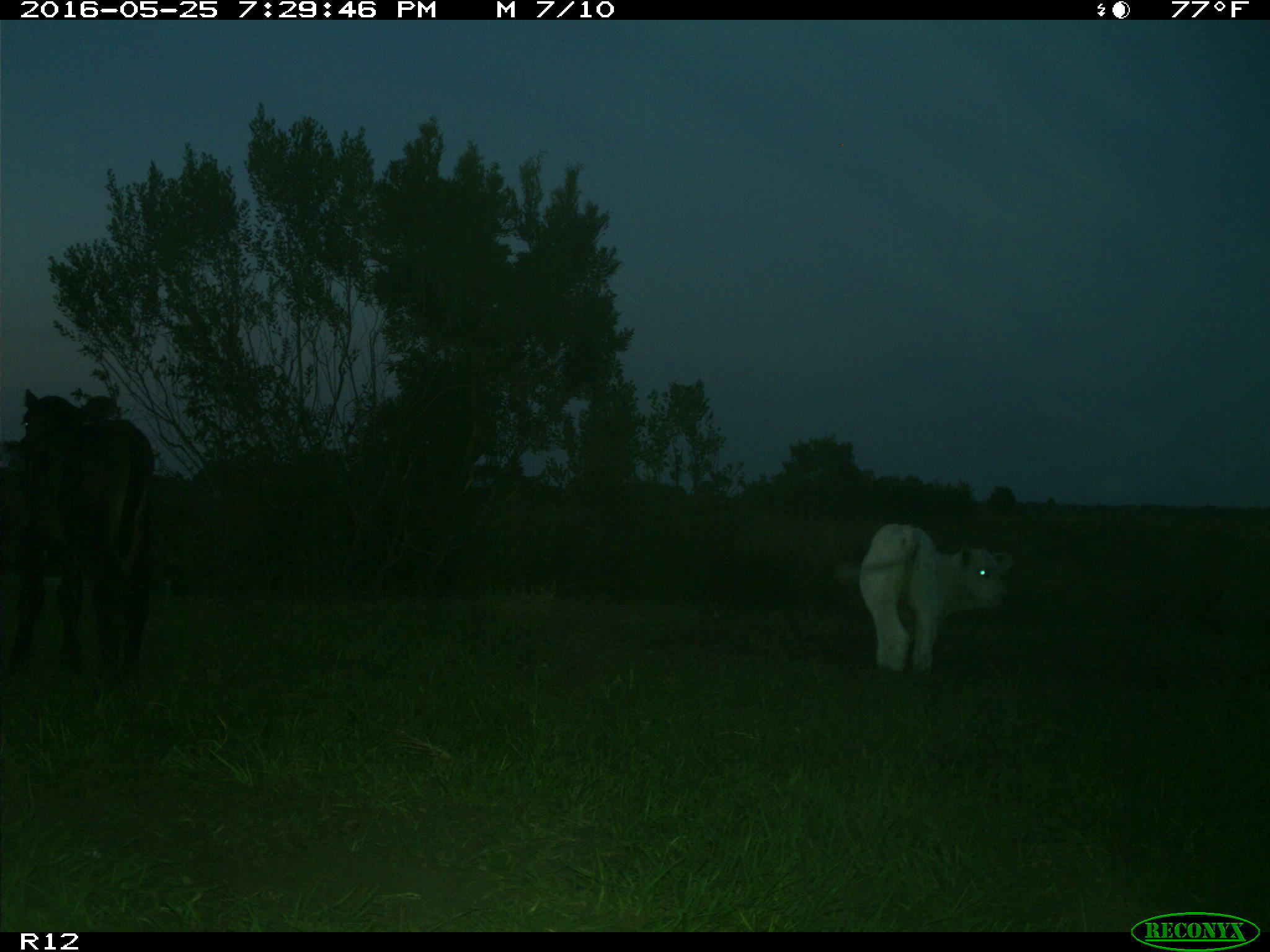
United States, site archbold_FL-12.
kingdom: Animalia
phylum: Chordata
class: Mammalia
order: Artiodactyla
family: Bovidae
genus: Bos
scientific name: Bos taurus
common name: domestic cow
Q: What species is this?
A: Bos taurus (domestic cow).